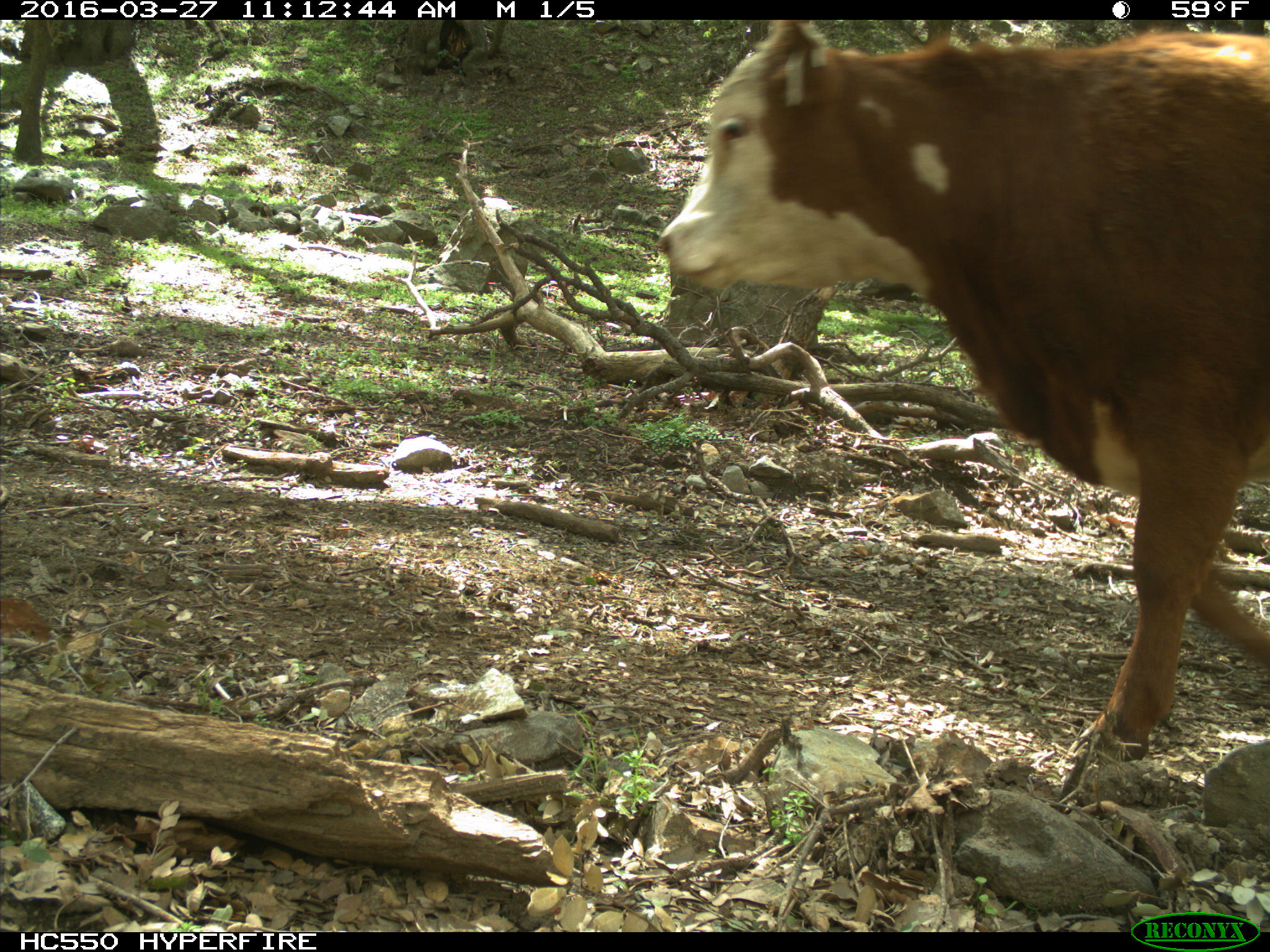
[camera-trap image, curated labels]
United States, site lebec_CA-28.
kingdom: Animalia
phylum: Chordata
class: Mammalia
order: Artiodactyla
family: Bovidae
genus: Bos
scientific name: Bos taurus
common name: domestic cow